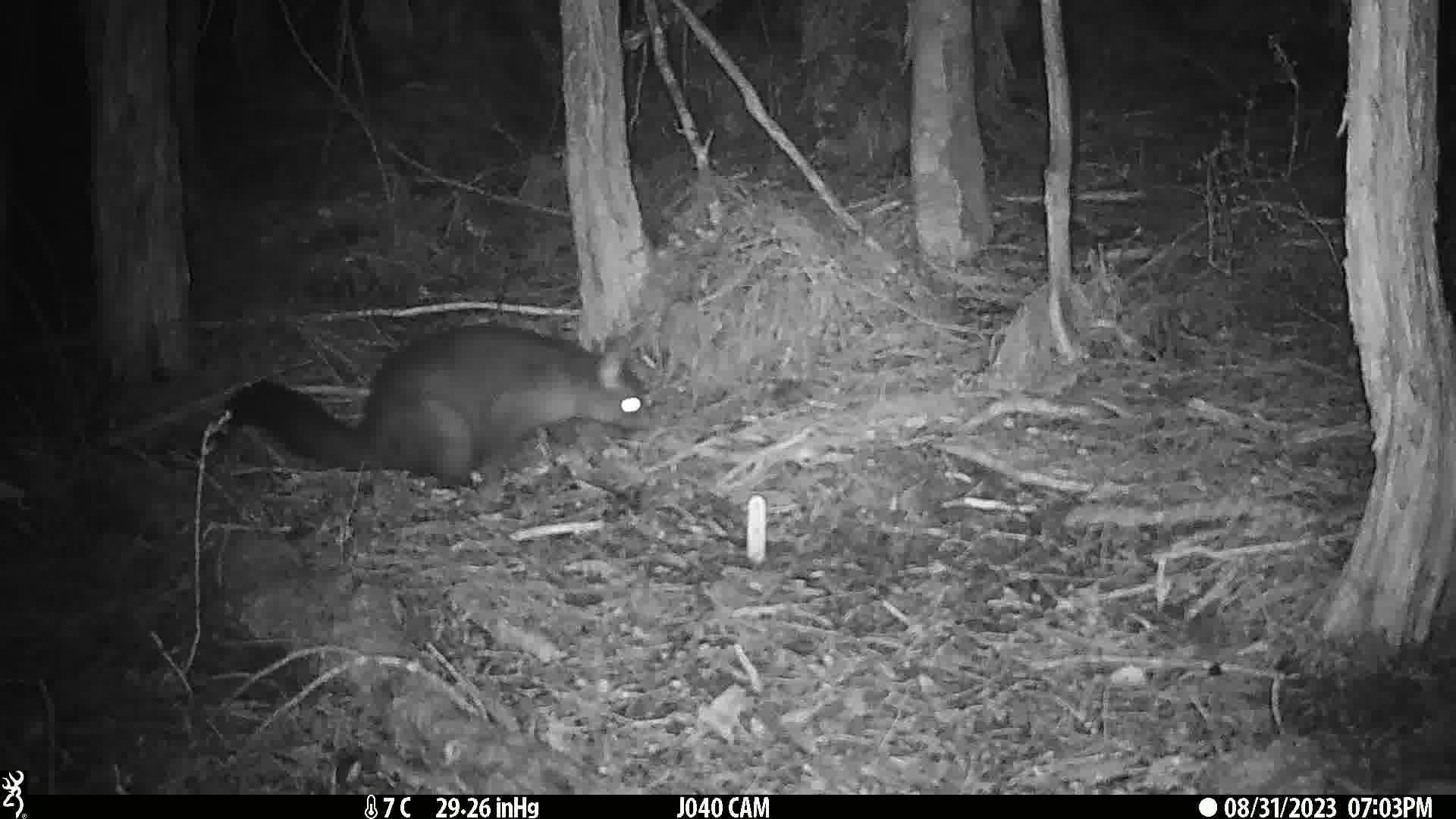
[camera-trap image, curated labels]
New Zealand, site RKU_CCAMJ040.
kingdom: Animalia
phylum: Chordata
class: Mammalia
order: Diprotodontia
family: Phalangeridae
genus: Trichosurus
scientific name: Trichosurus vulpecula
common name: common brushtail possum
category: possum